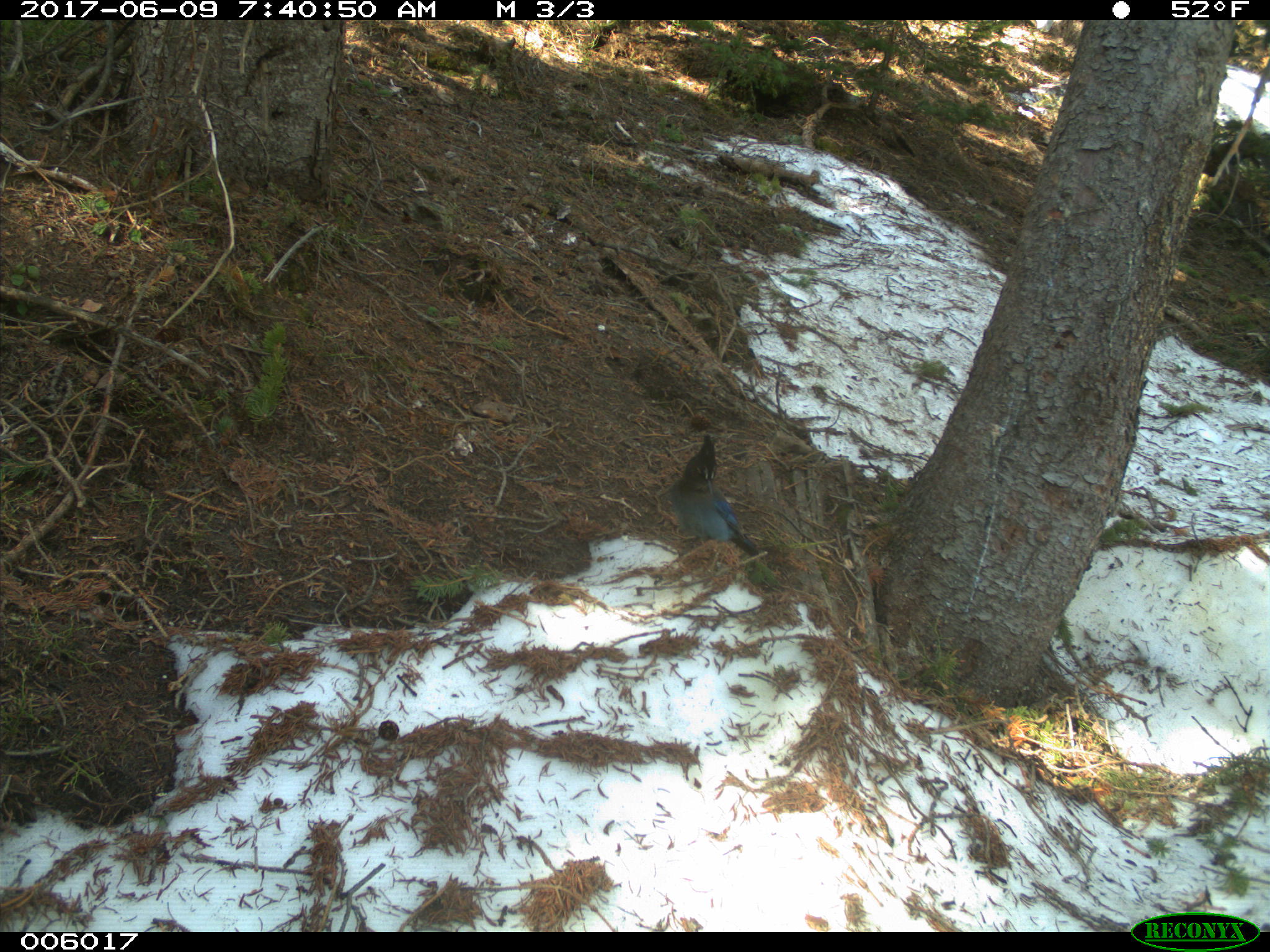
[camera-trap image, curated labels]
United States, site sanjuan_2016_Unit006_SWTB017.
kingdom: Animalia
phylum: Chordata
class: Aves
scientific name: Aves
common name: birds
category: unidentified bird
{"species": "unidentified bird (birds) (Aves)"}